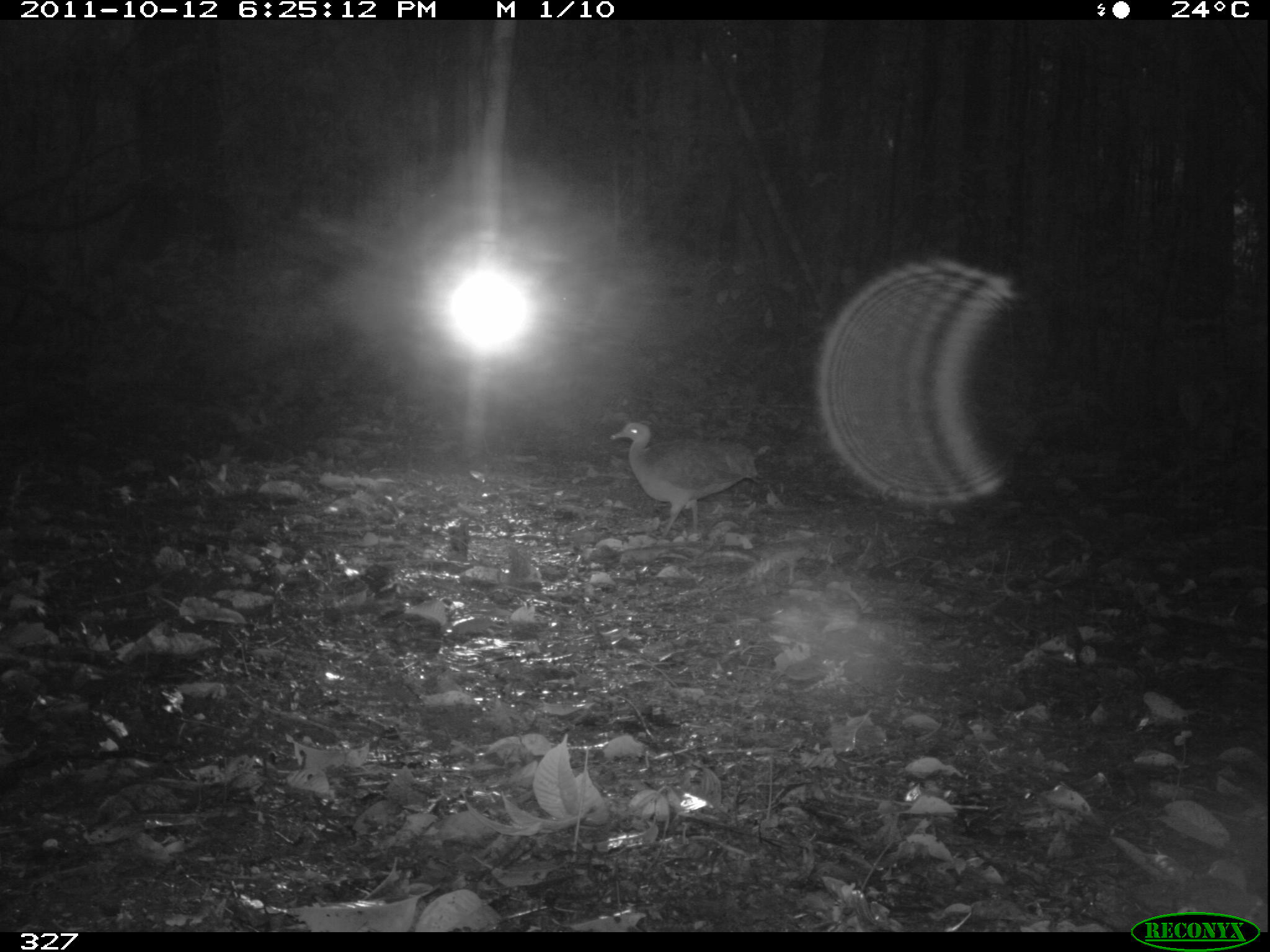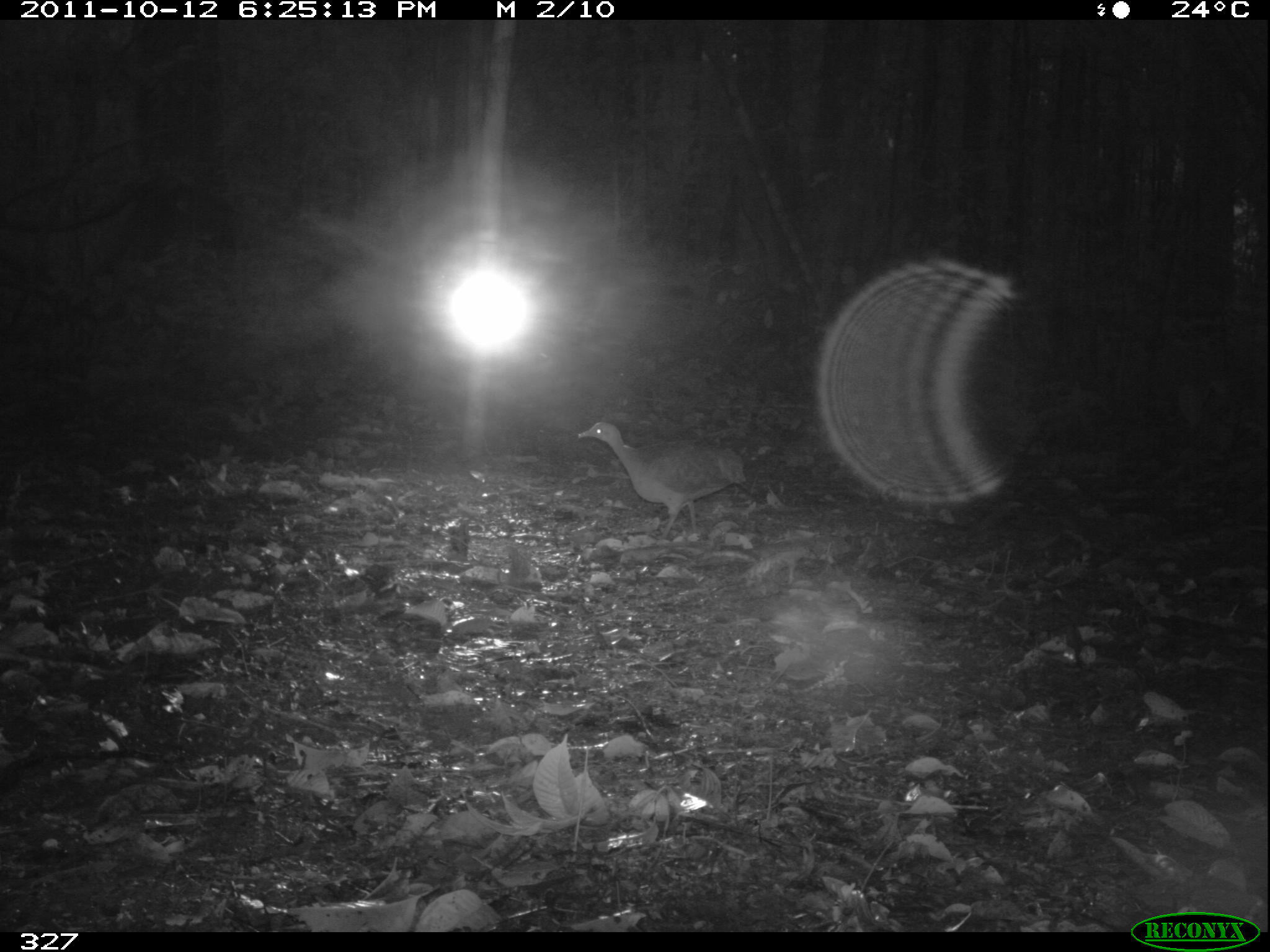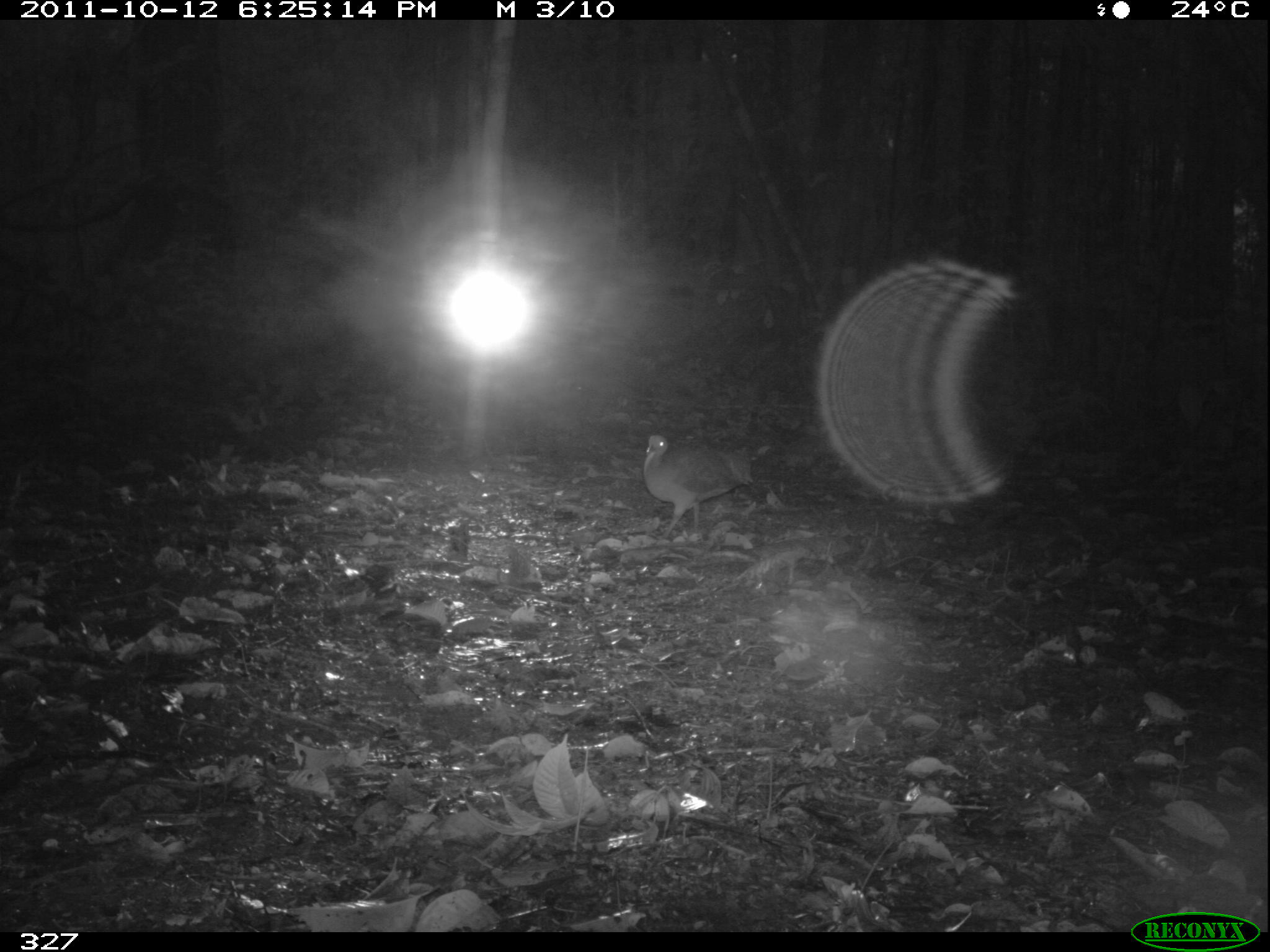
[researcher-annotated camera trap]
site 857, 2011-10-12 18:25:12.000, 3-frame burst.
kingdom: Animalia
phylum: Chordata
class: Aves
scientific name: Aves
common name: bird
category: unknown bird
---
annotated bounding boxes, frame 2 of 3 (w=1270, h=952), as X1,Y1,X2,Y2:
unknown bird: 574,417,745,536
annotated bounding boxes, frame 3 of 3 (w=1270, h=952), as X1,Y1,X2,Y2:
unknown bird: 642,433,753,543